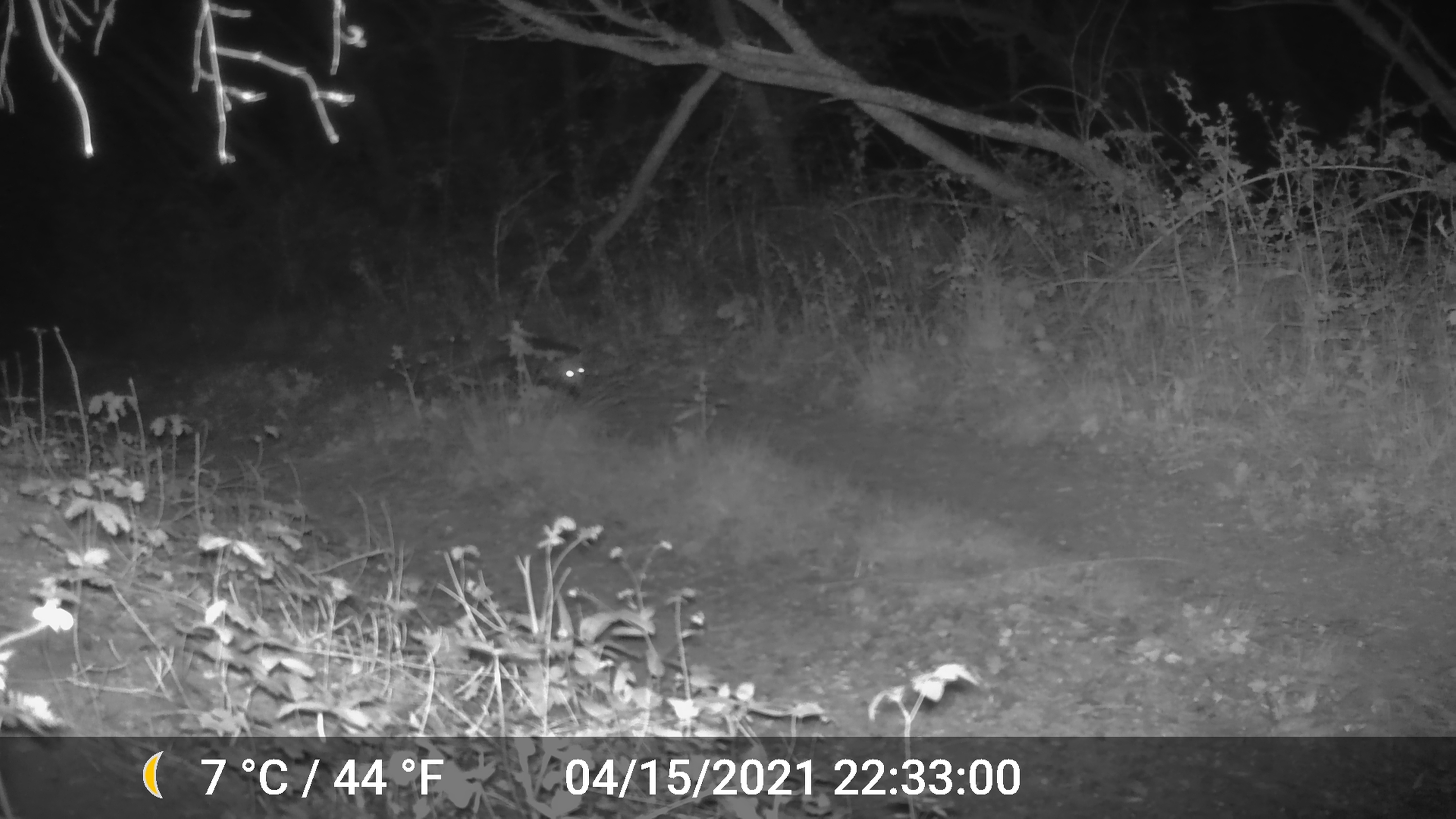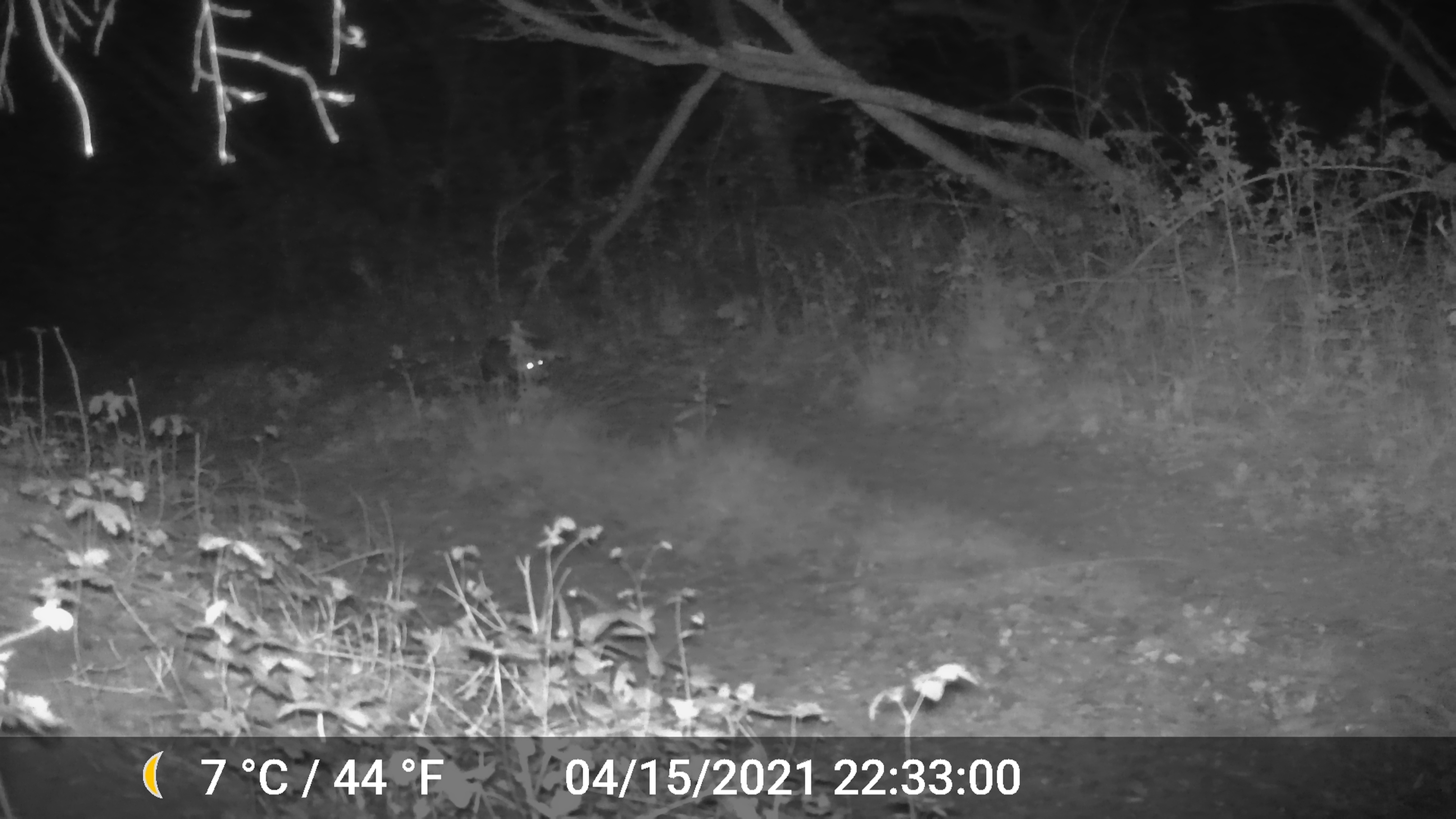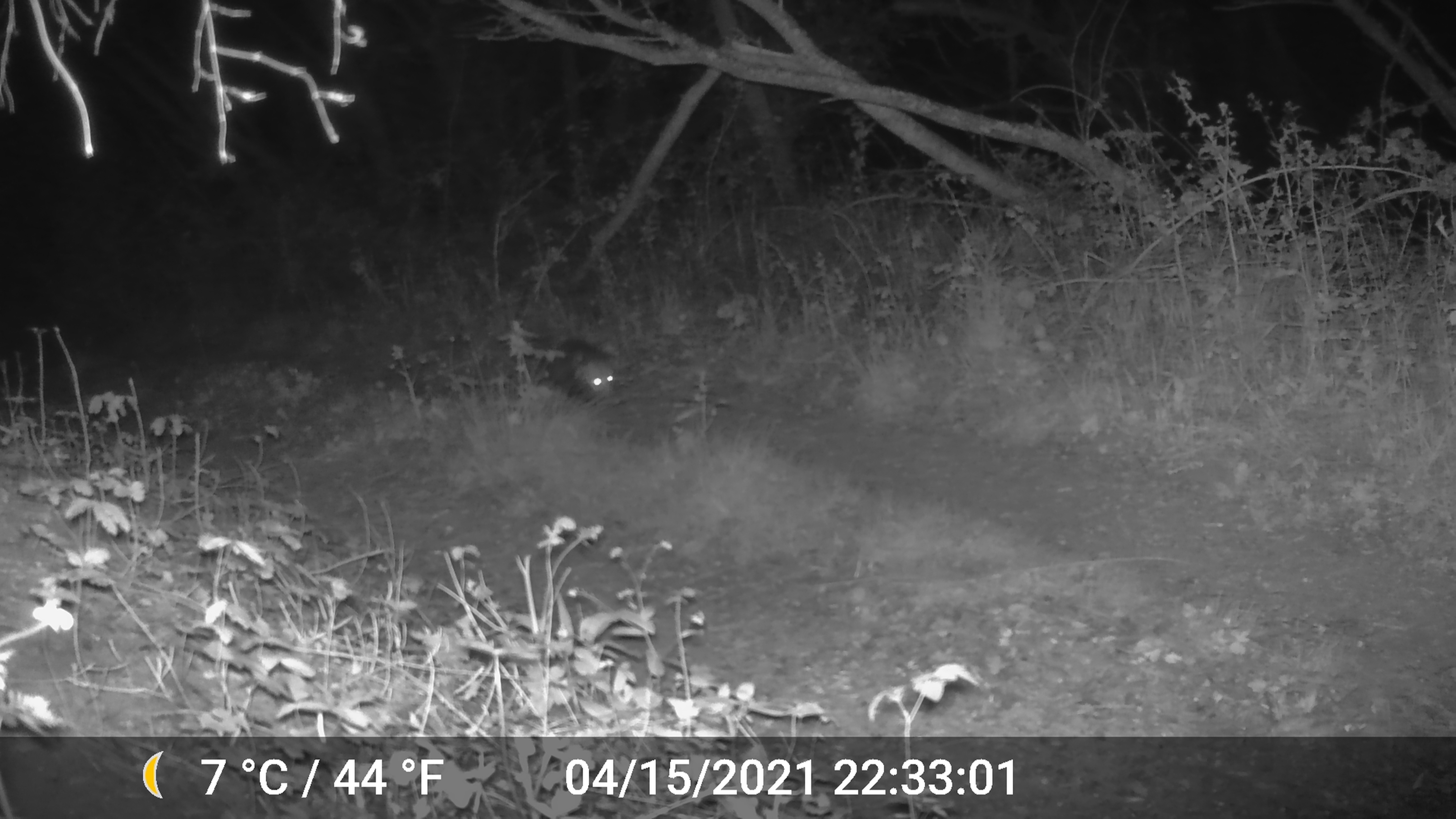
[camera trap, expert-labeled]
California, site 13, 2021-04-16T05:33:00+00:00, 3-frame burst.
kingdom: Animalia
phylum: Chordata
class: Mammalia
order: Didelphimorphia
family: Didelphidae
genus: Didelphis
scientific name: Didelphis virginiana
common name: virginia opossum